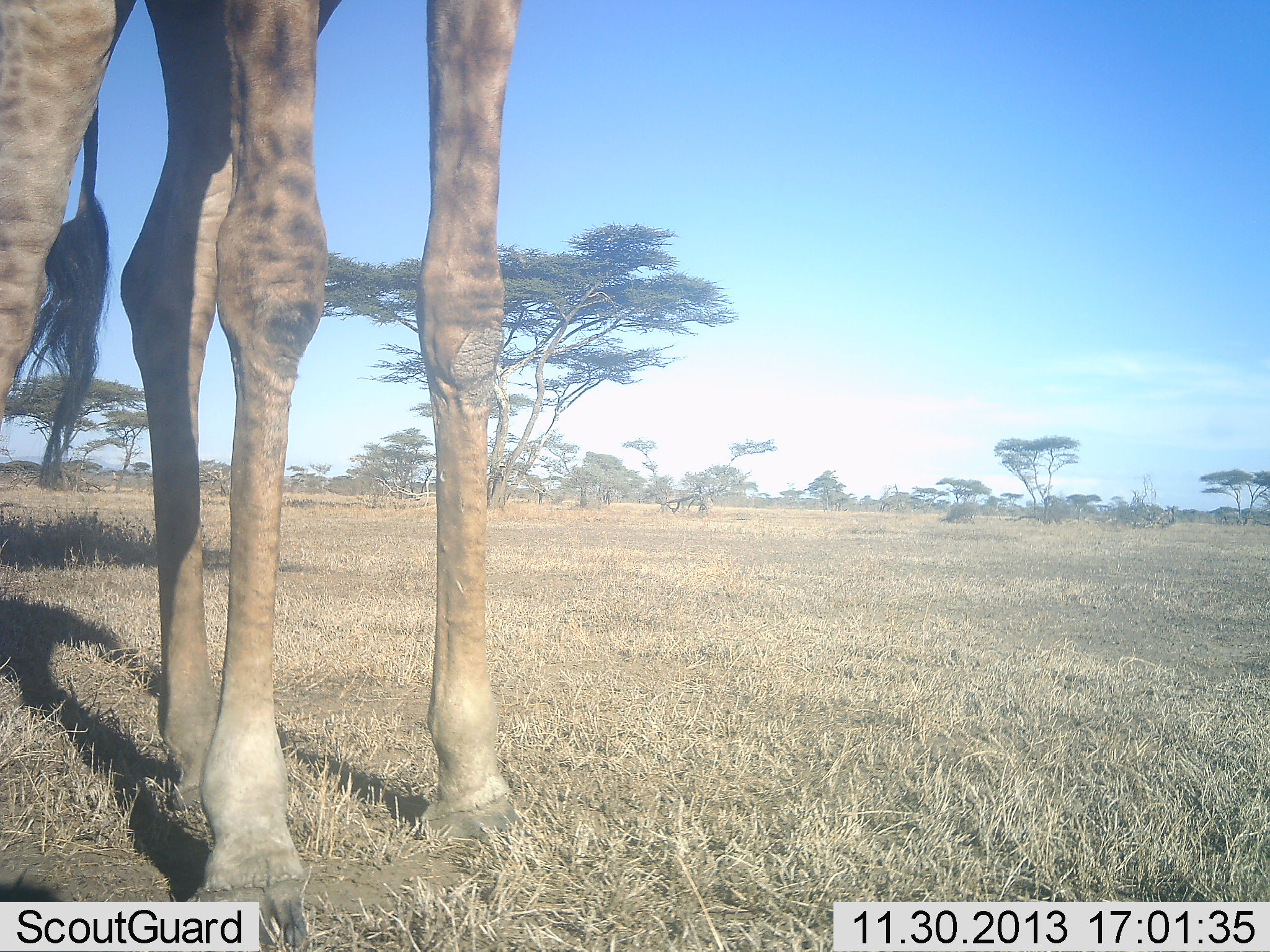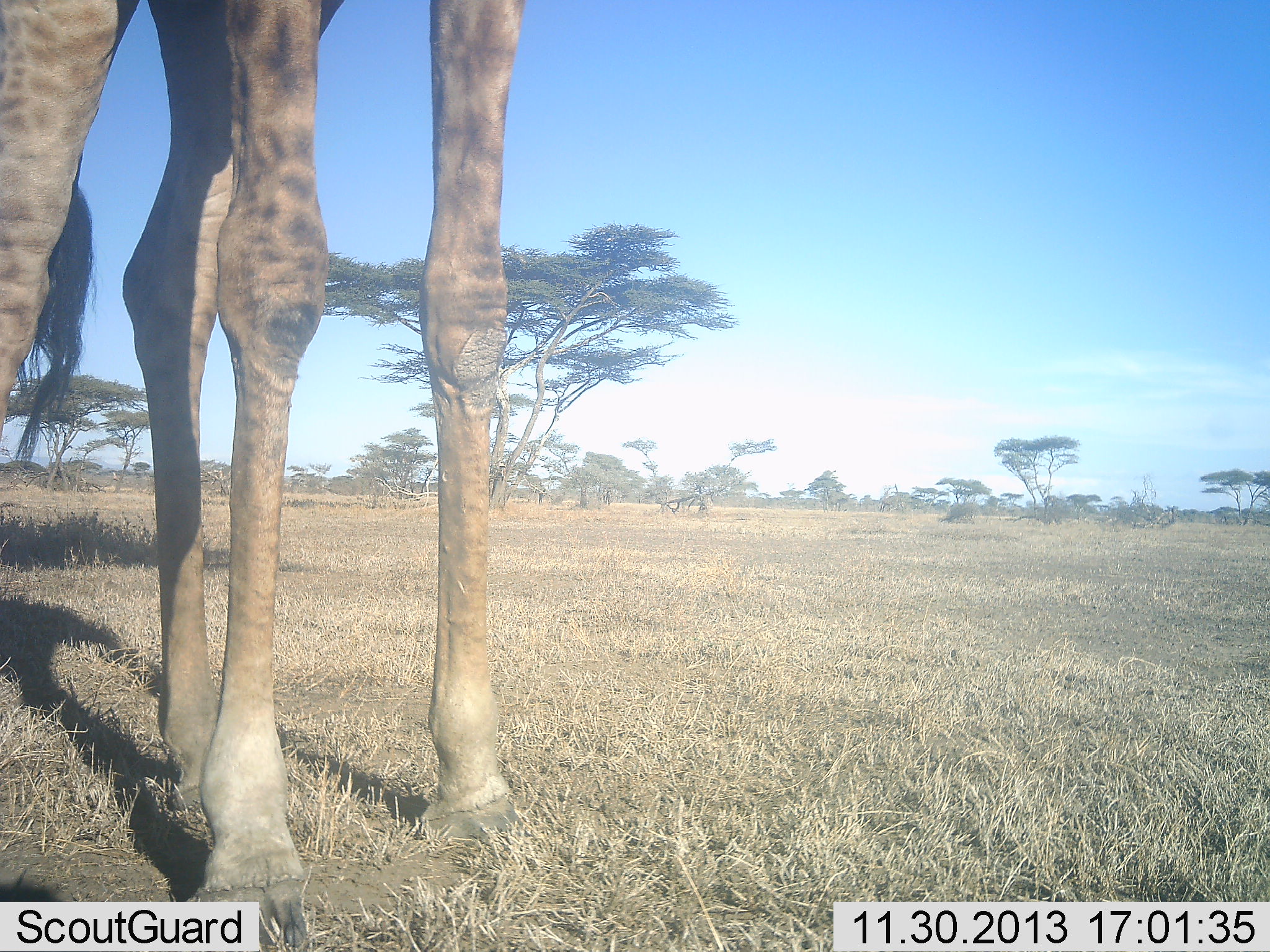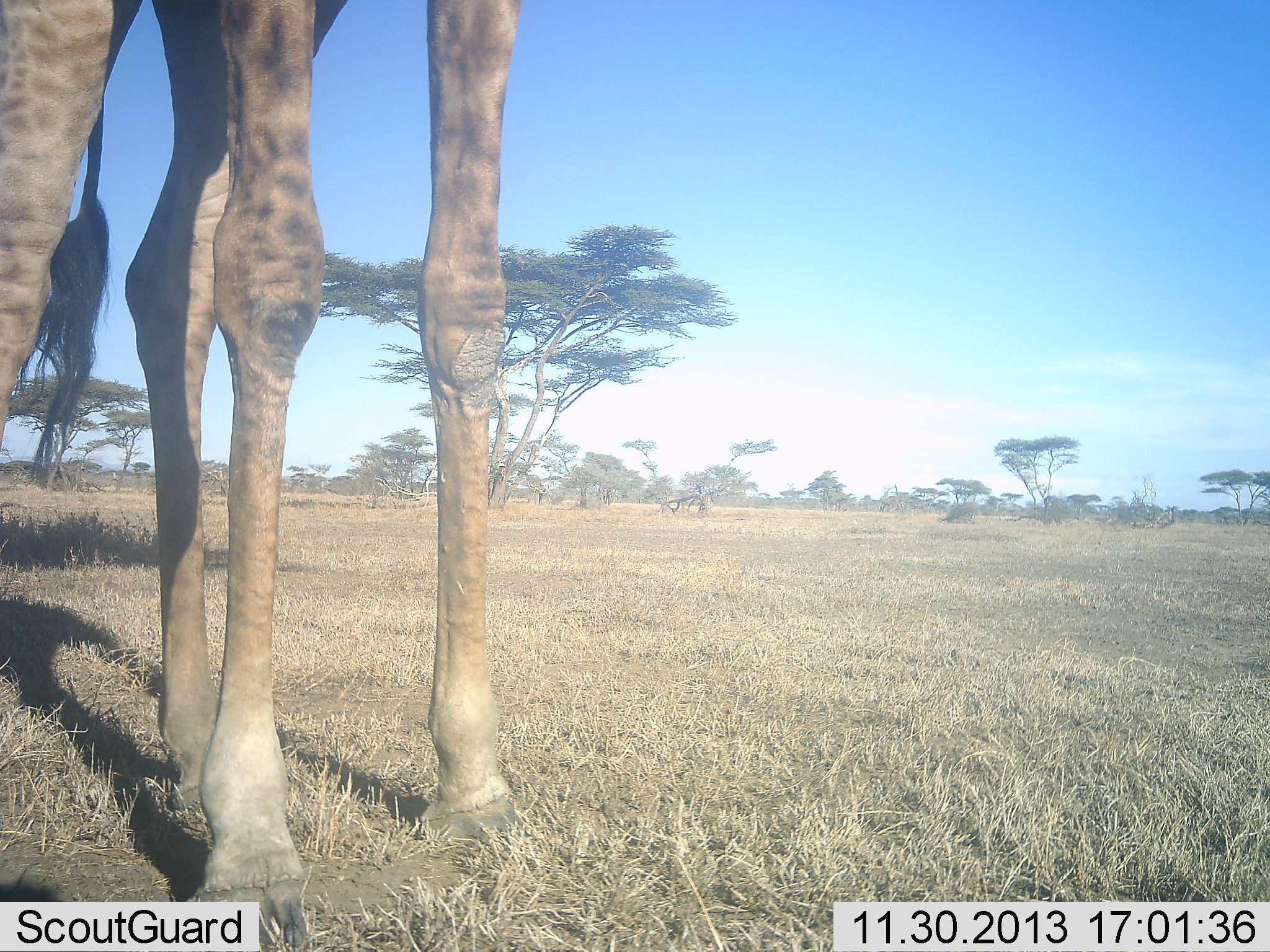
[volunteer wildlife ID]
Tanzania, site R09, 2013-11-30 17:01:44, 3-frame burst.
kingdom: Animalia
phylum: Chordata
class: Mammalia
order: Artiodactyla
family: Giraffidae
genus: Giraffa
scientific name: Giraffa camelopardalis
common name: giraffe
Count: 1.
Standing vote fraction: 100%.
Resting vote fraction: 0%.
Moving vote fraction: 0%.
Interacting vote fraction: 0%.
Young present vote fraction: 0%.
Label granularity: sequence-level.